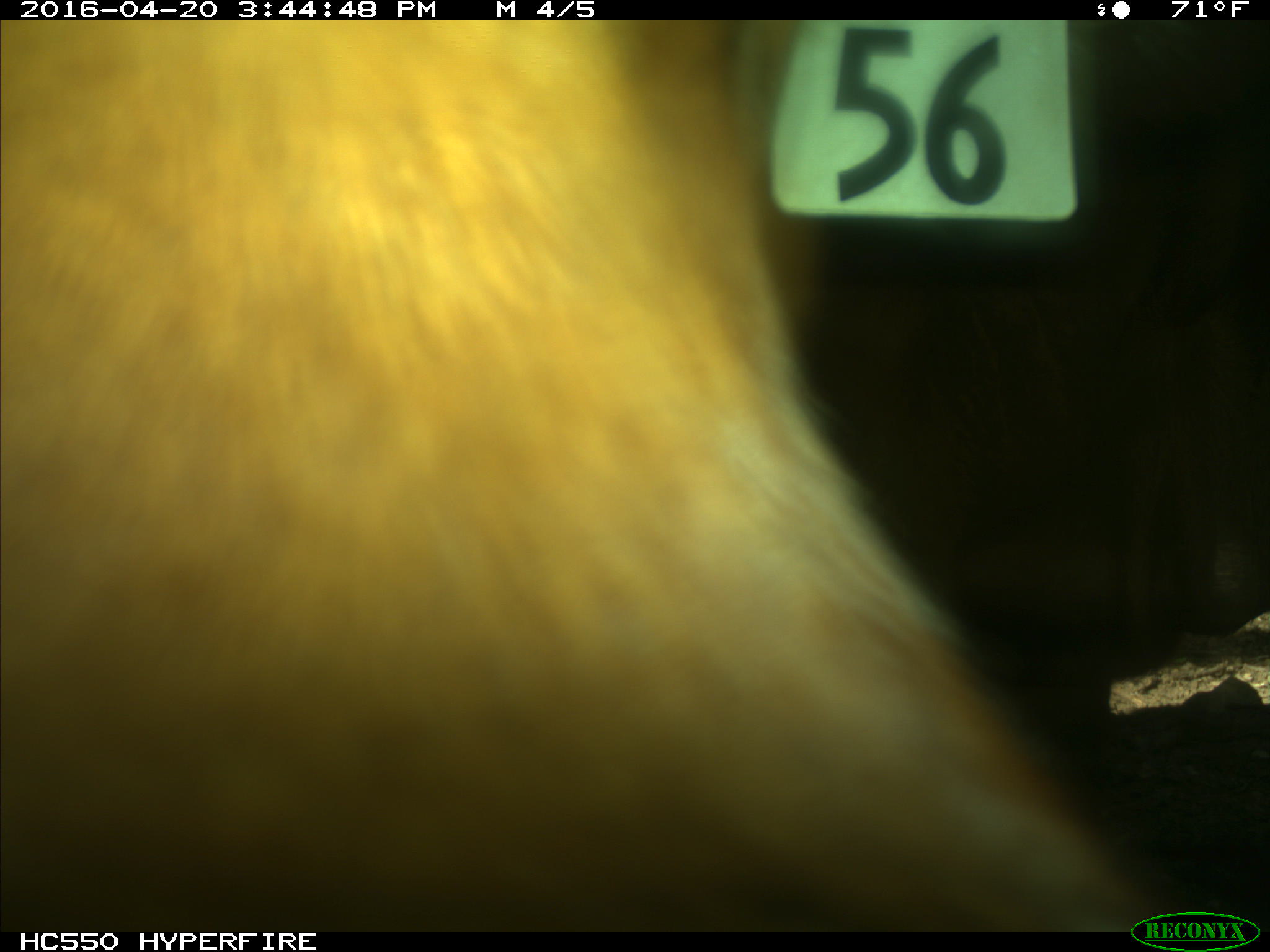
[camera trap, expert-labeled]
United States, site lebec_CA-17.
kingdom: Animalia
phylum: Chordata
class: Mammalia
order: Artiodactyla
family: Bovidae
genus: Bos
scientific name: Bos taurus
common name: domestic cow